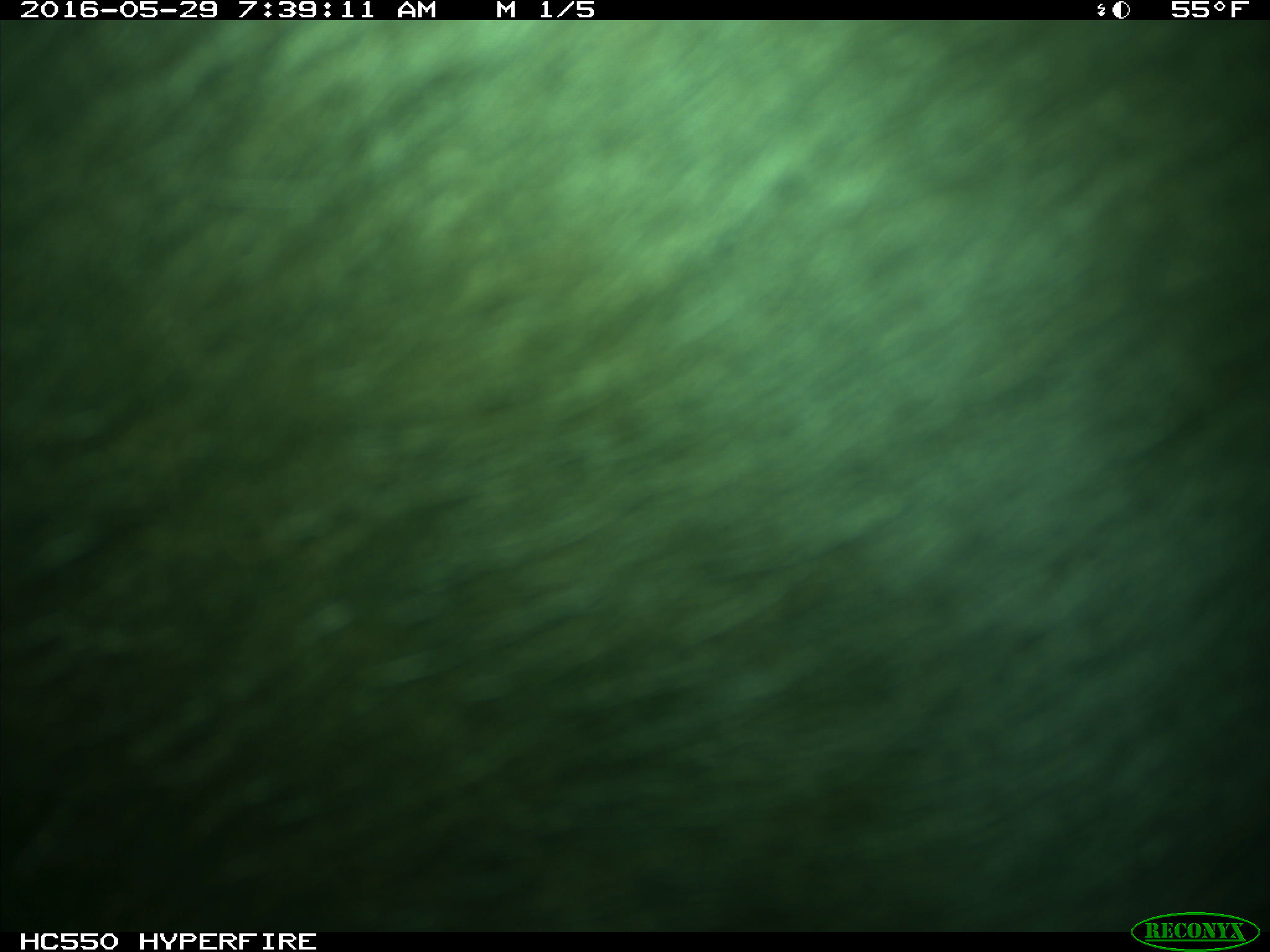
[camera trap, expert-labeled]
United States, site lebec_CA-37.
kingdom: Animalia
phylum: Chordata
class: Mammalia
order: Artiodactyla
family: Bovidae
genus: Bos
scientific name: Bos taurus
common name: domestic cow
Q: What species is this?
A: Bos taurus (domestic cow).